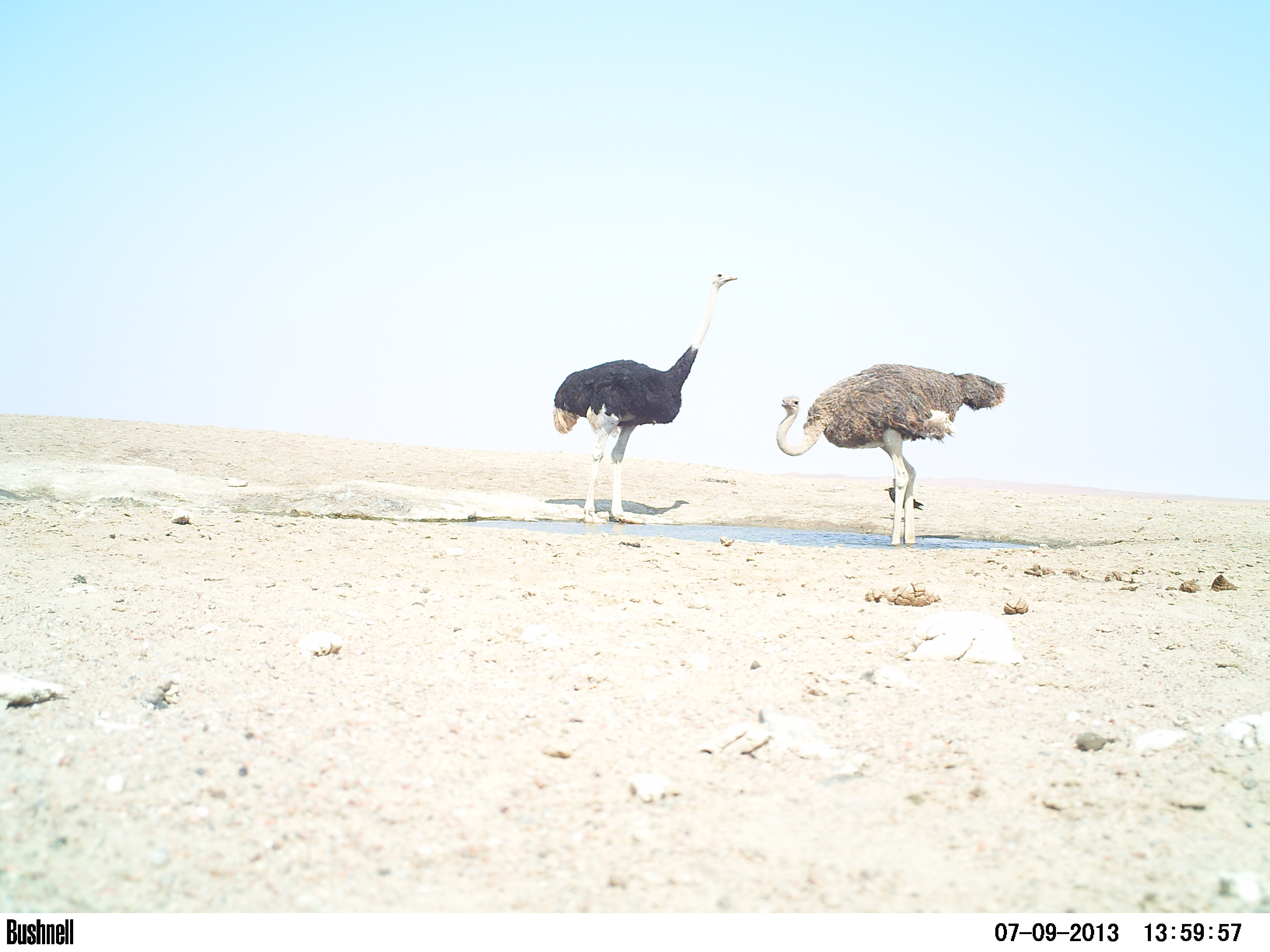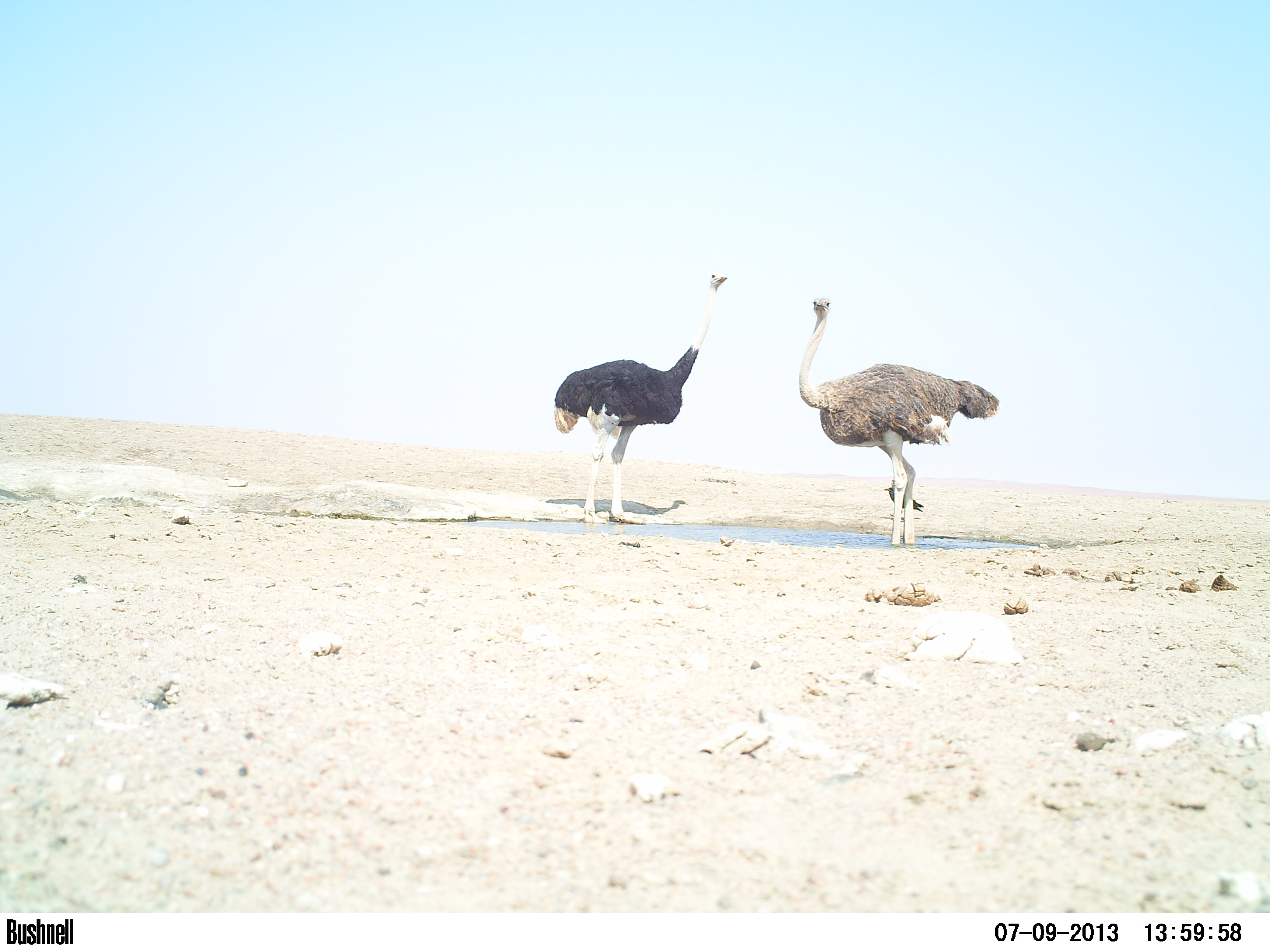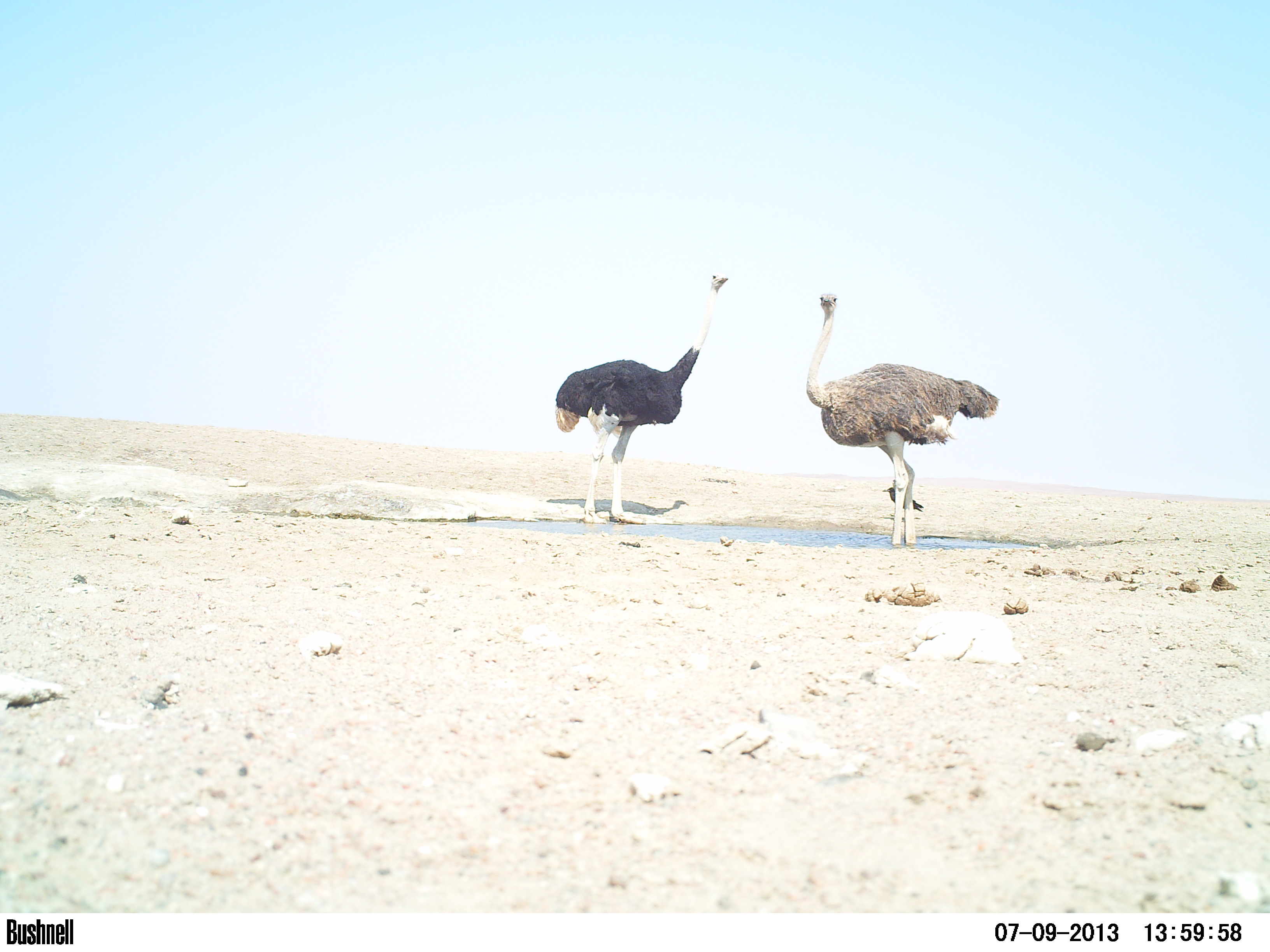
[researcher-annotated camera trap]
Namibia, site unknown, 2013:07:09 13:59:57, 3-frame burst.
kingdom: Animalia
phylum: Chordata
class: Aves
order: Struthioniformes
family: Struthionidae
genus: Struthio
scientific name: Struthio camelus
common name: common ostrich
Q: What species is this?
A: Struthio camelus (common ostrich).